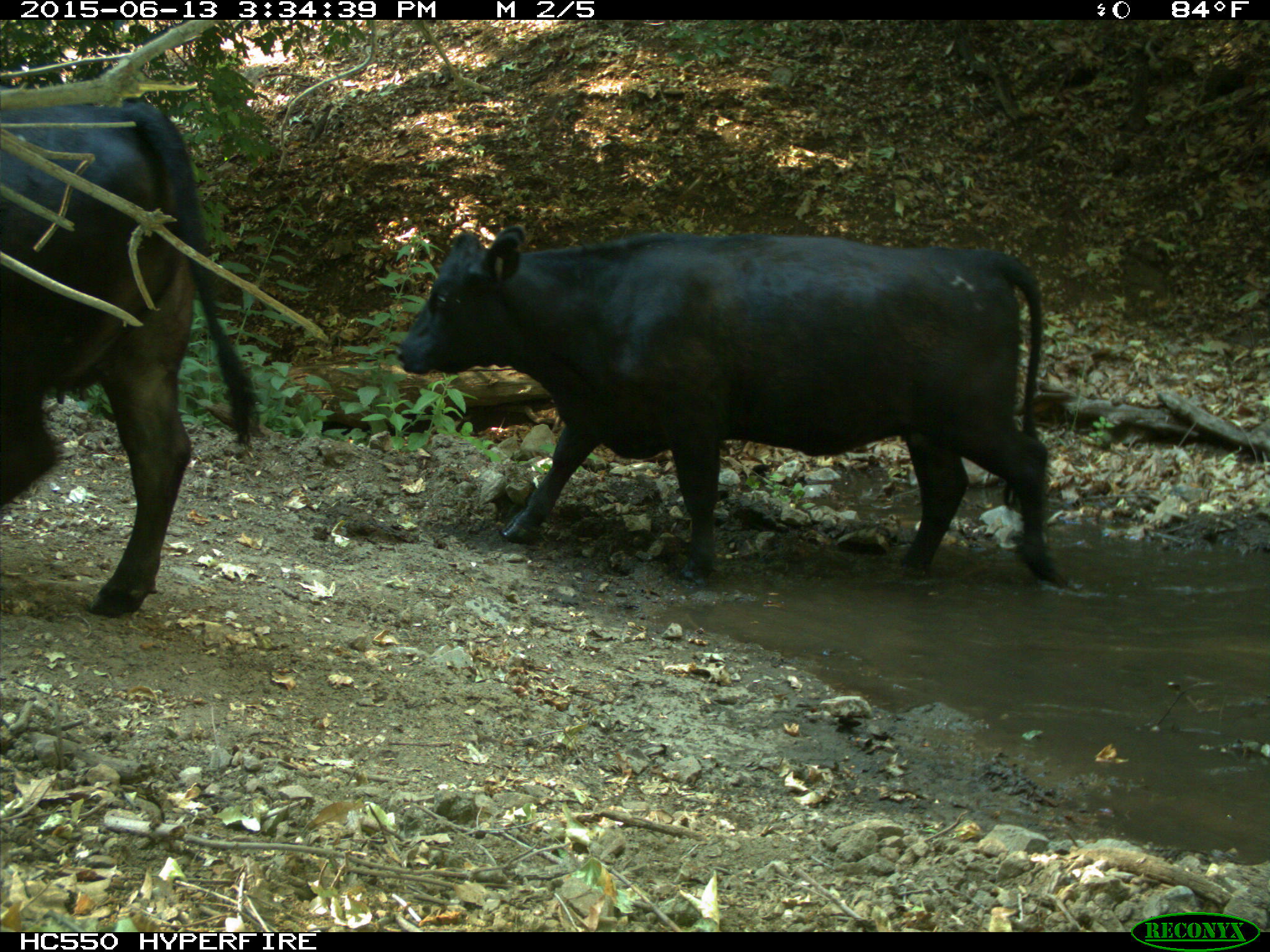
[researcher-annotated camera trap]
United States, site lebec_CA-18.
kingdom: Animalia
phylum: Chordata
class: Mammalia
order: Artiodactyla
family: Bovidae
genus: Bos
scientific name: Bos taurus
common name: domestic cow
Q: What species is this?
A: Bos taurus (domestic cow).